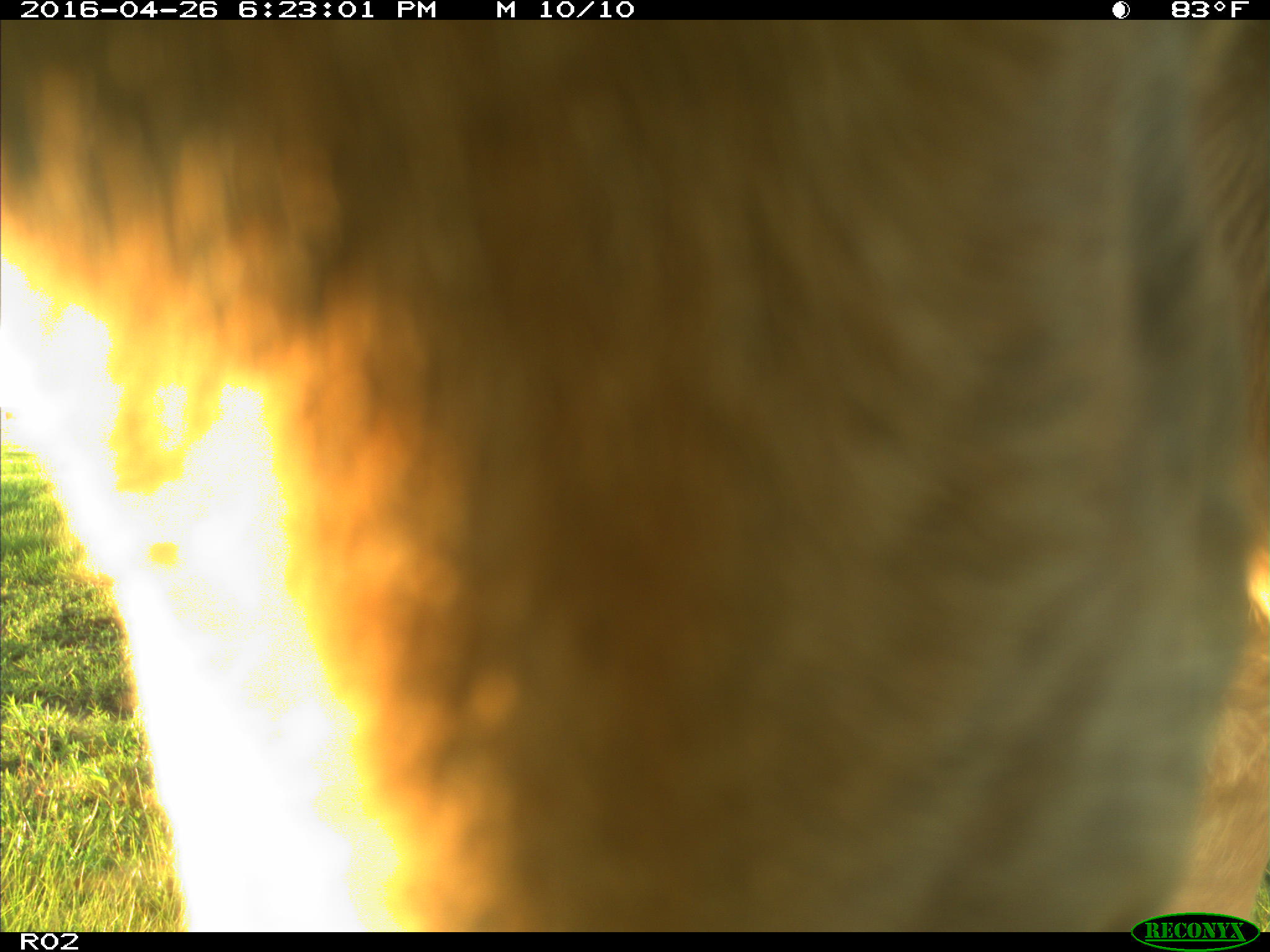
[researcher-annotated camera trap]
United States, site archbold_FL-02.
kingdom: Animalia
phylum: Chordata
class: Mammalia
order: Artiodactyla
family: Bovidae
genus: Bos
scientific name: Bos taurus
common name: domestic cow